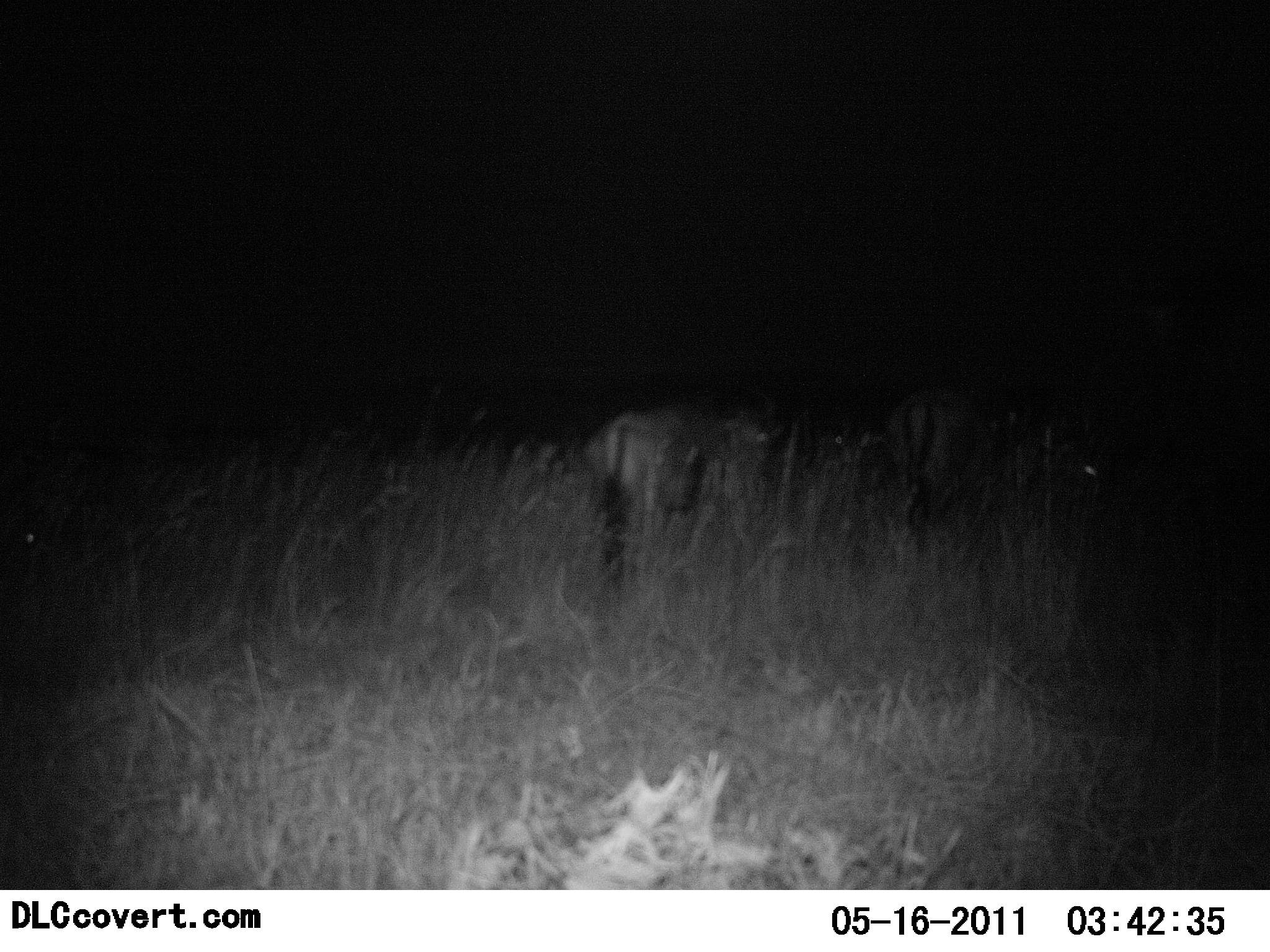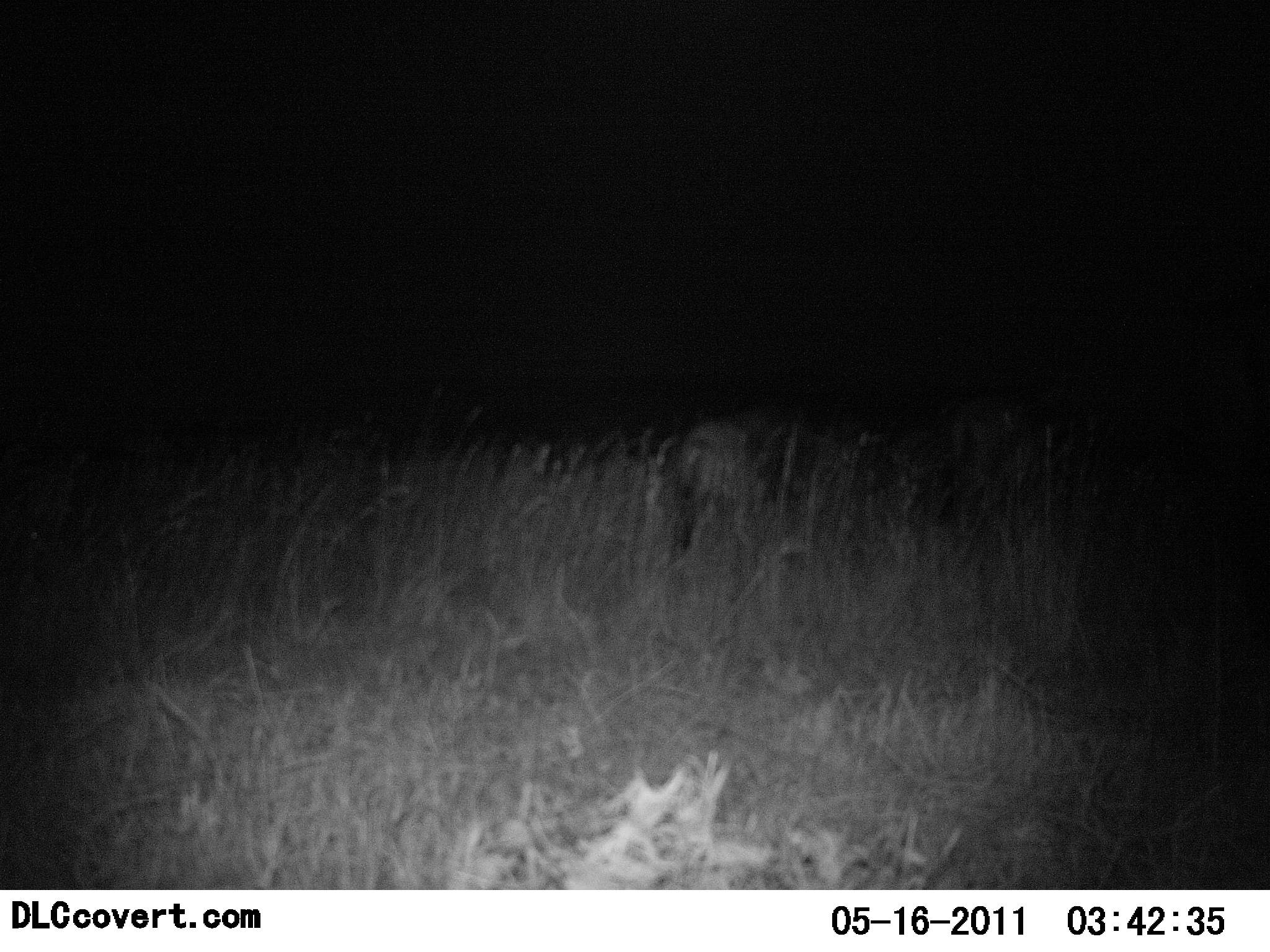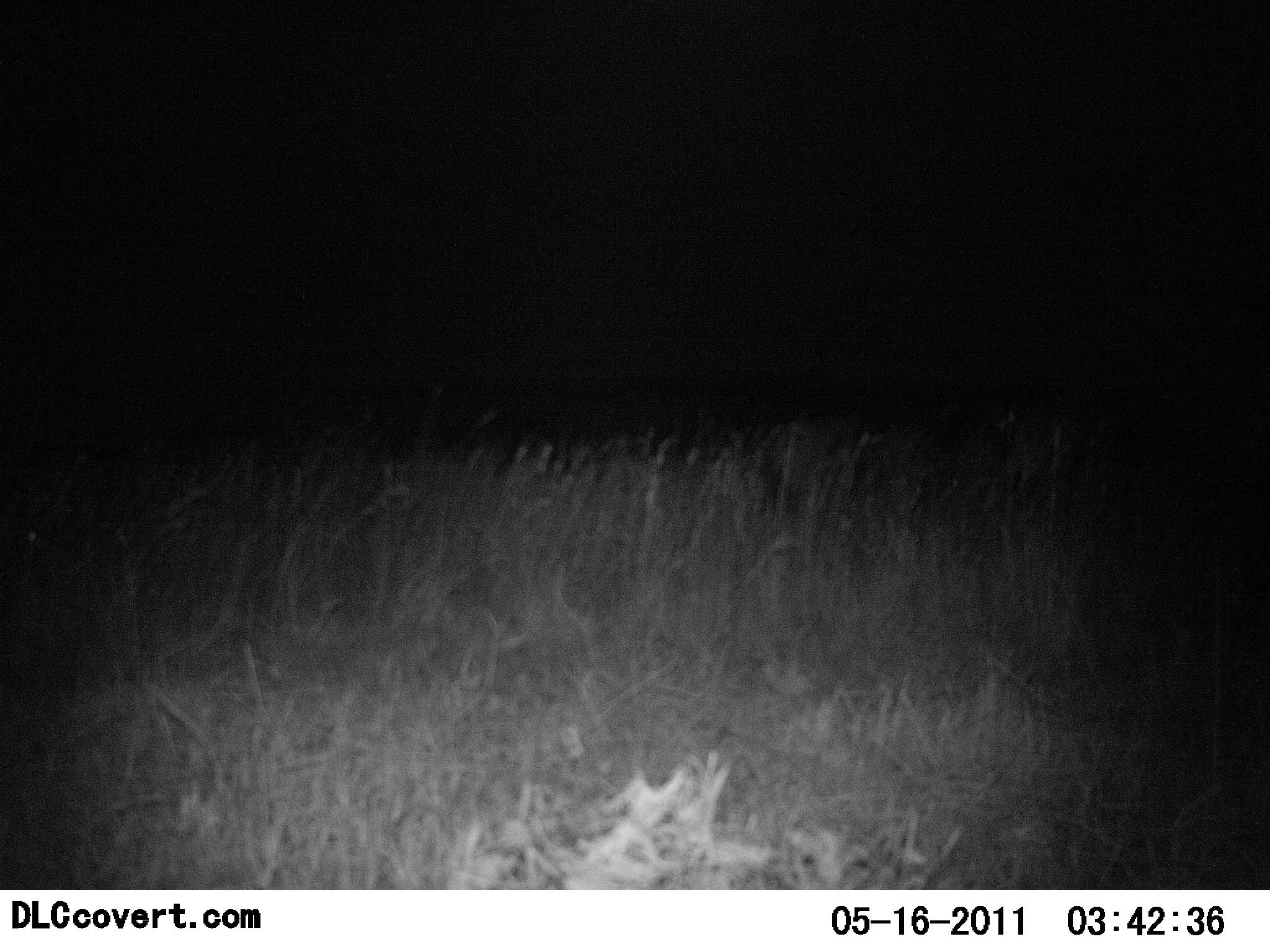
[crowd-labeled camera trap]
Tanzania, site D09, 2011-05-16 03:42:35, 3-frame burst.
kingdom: Animalia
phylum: Chordata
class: Mammalia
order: Artiodactyla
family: Bovidae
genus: Connochaetes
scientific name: Connochaetes taurinus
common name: blue wildebeest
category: wildebeest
Wildebeest (blue wildebeest) (Connochaetes taurinus), count 2. Behavior (volunteer vote fractions): standing 0%, resting 0%, moving 100%, interacting 0%. Young present (vote fraction): 0%. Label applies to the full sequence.